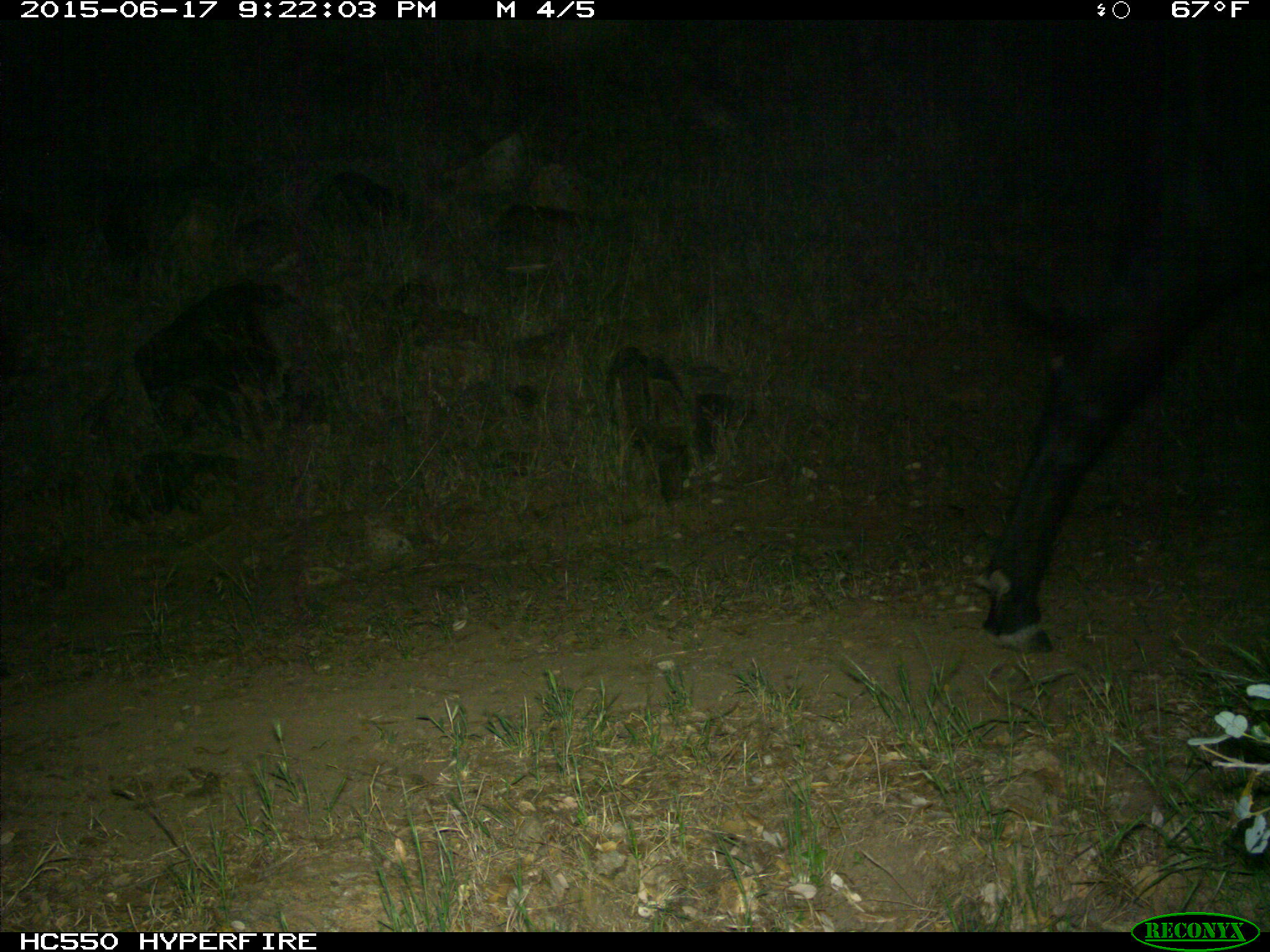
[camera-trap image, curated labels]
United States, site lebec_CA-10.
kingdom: Animalia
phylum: Chordata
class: Mammalia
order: Artiodactyla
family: Bovidae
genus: Bos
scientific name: Bos taurus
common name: domestic cow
Bos taurus (domestic cow).